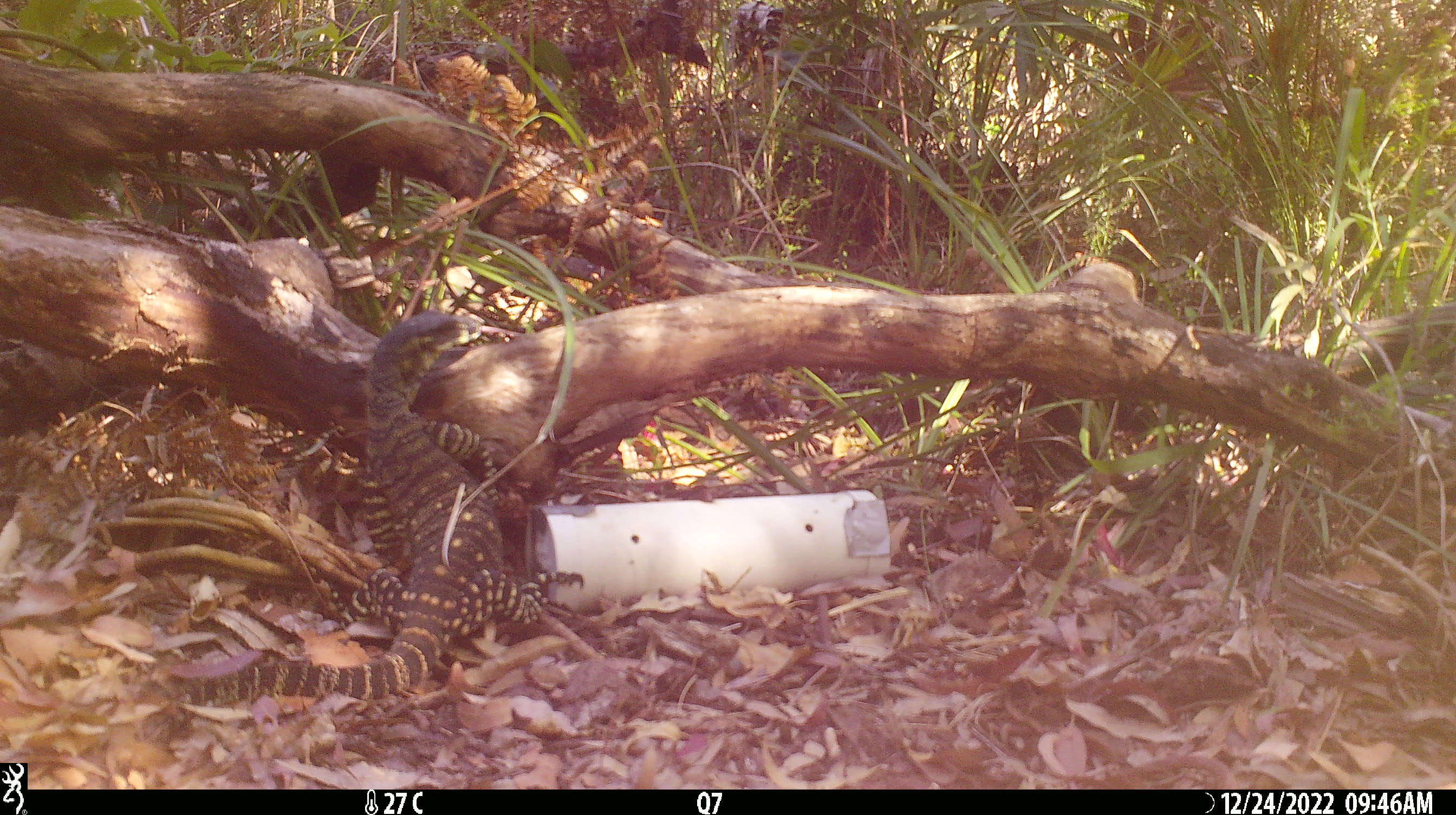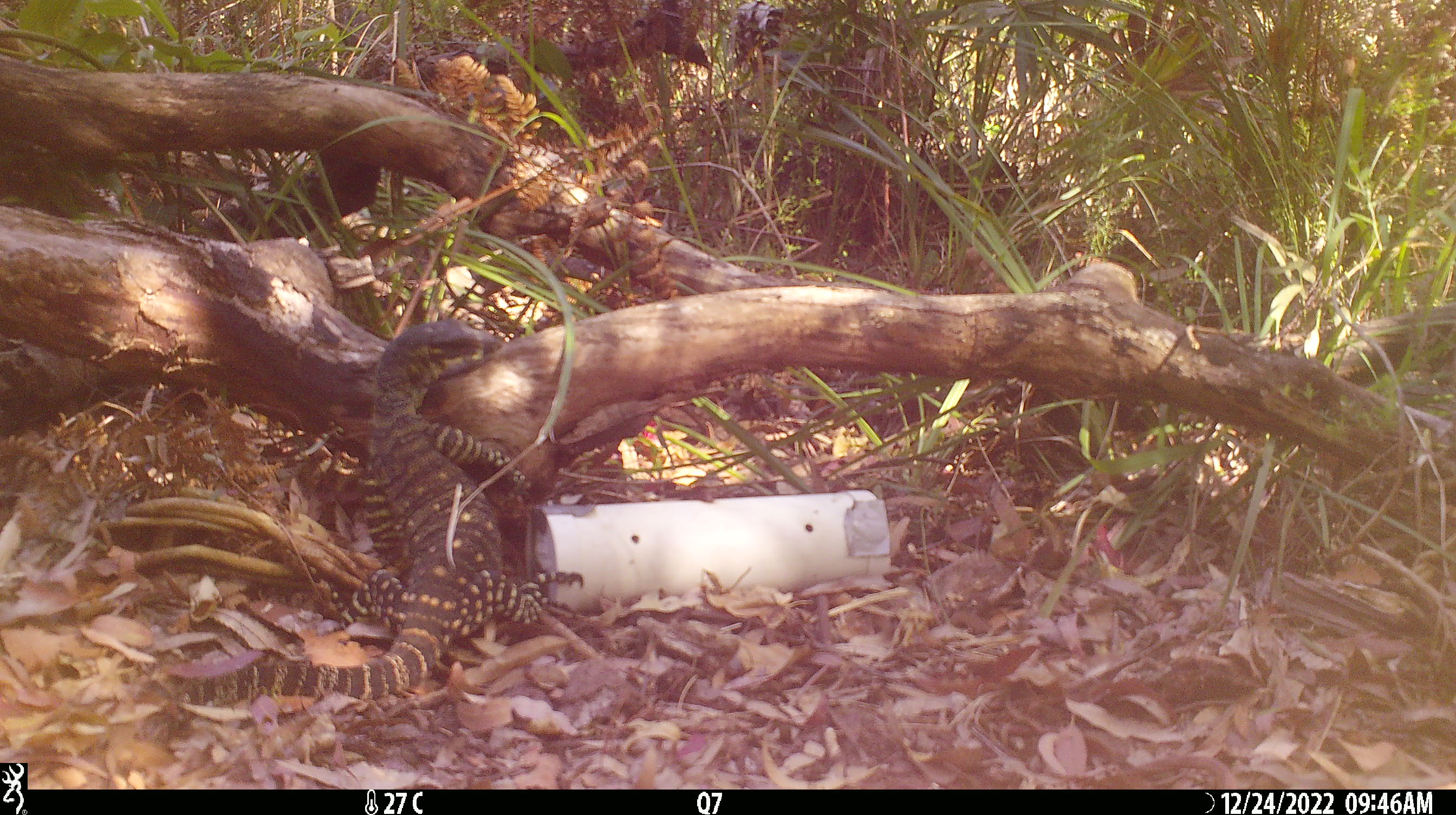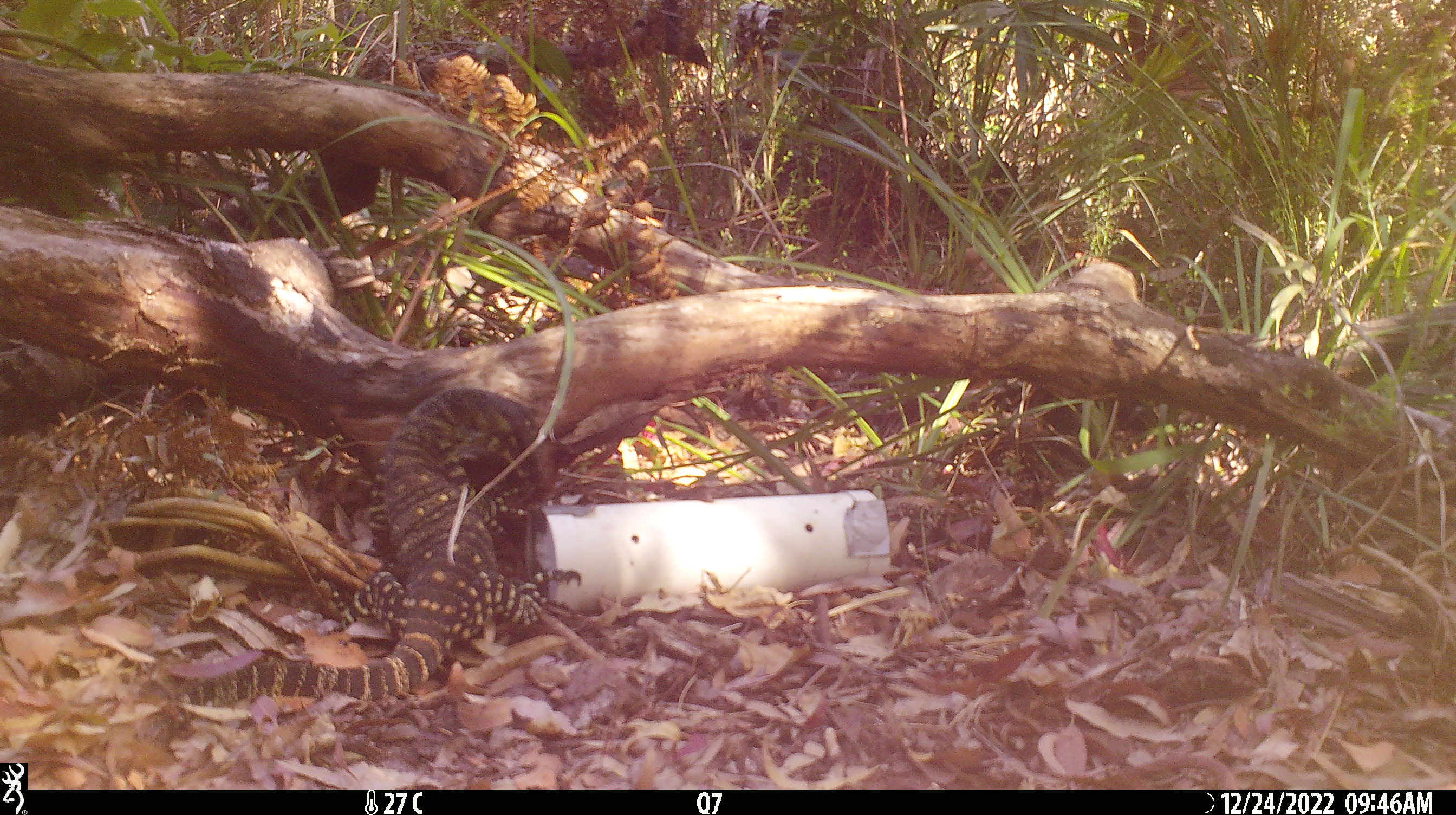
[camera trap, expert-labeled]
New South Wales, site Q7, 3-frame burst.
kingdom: Animalia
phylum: Chordata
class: Reptilia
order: Squamata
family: Varanidae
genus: Varanus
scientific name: Varanus varius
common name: lace monitor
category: goanna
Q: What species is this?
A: Goanna (lace monitor) (Varanus varius).